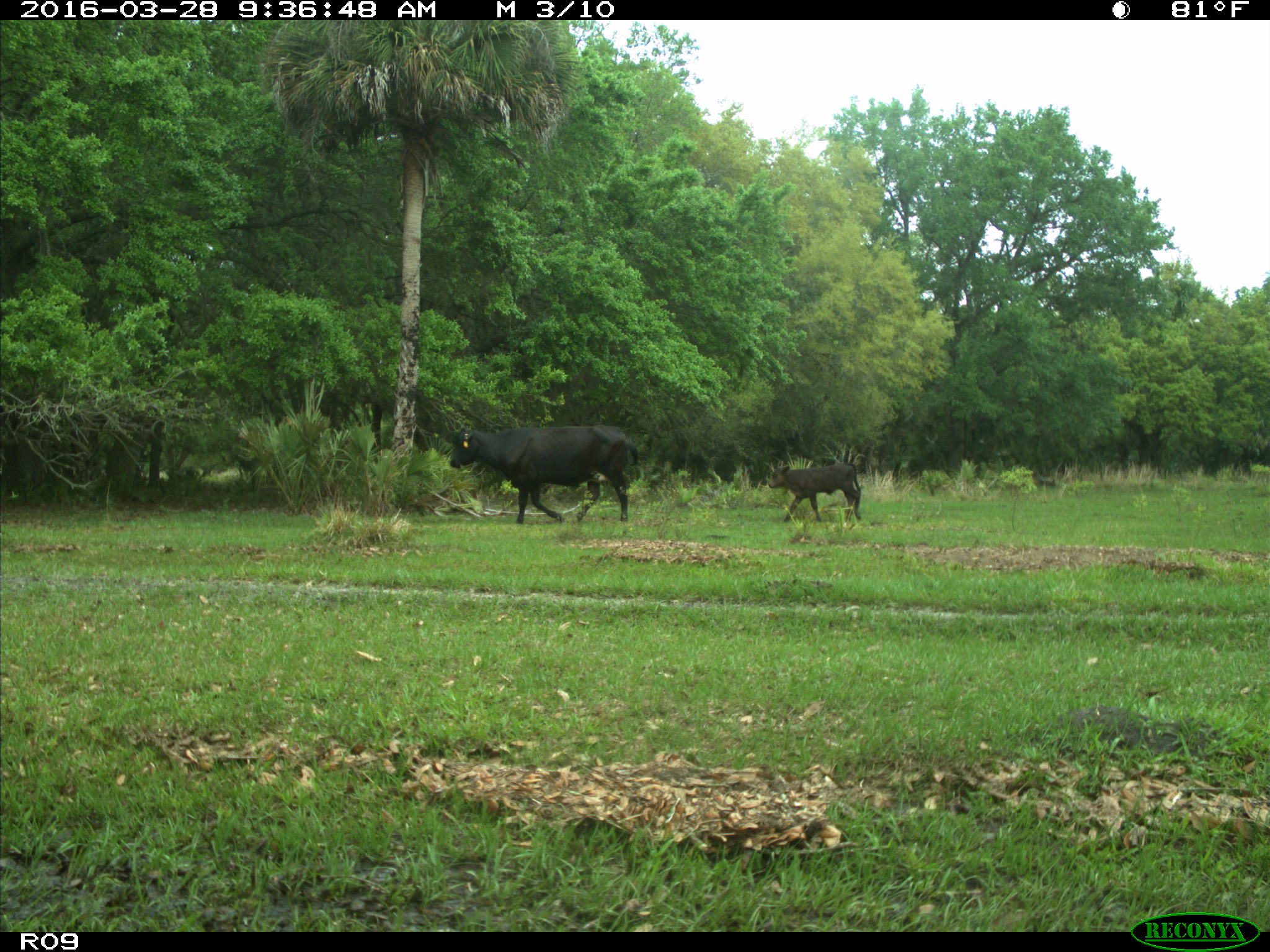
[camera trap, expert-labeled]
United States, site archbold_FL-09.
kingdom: Animalia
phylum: Chordata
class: Mammalia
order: Artiodactyla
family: Bovidae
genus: Bos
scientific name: Bos taurus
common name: domestic cow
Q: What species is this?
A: Bos taurus (domestic cow).